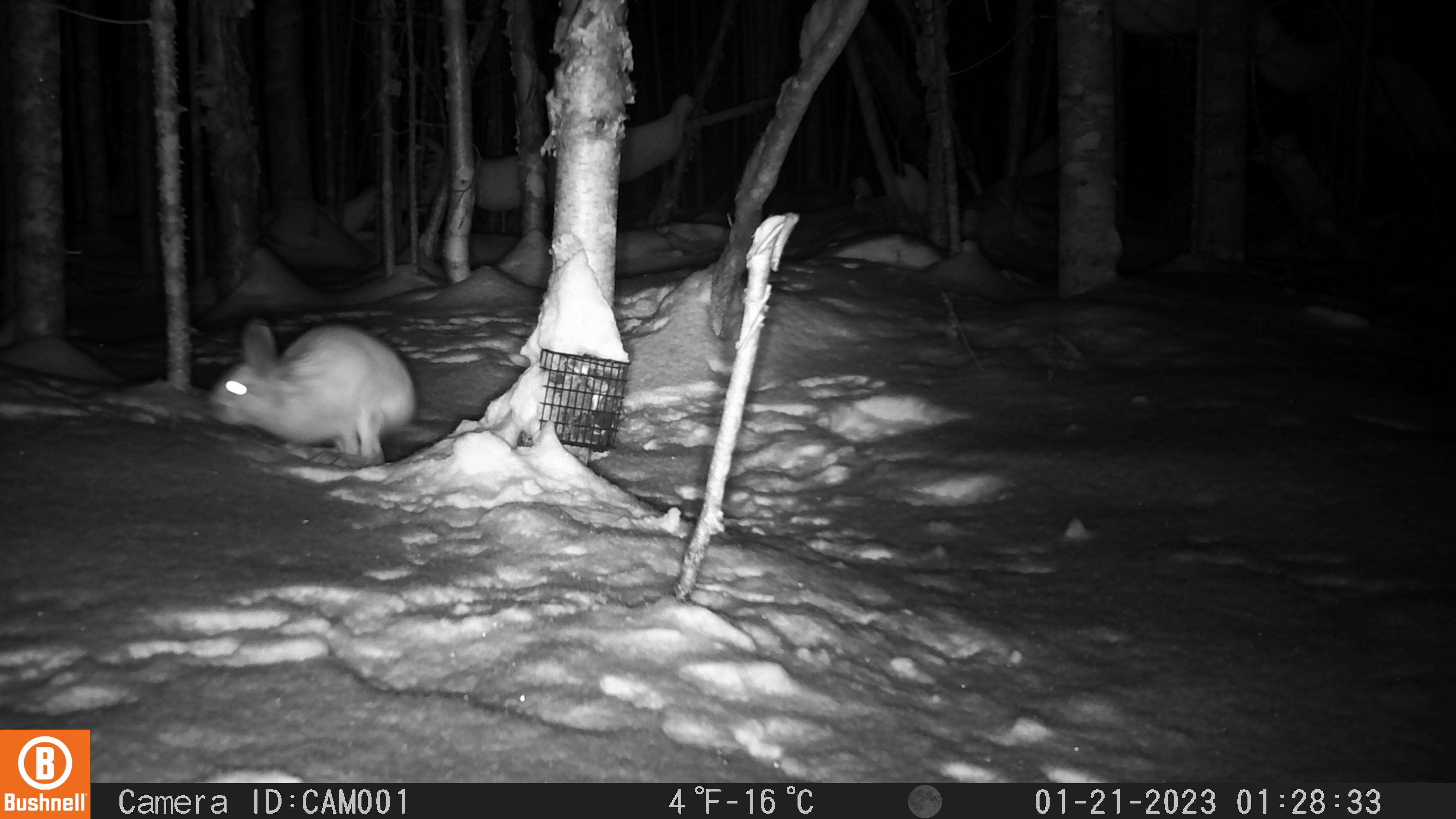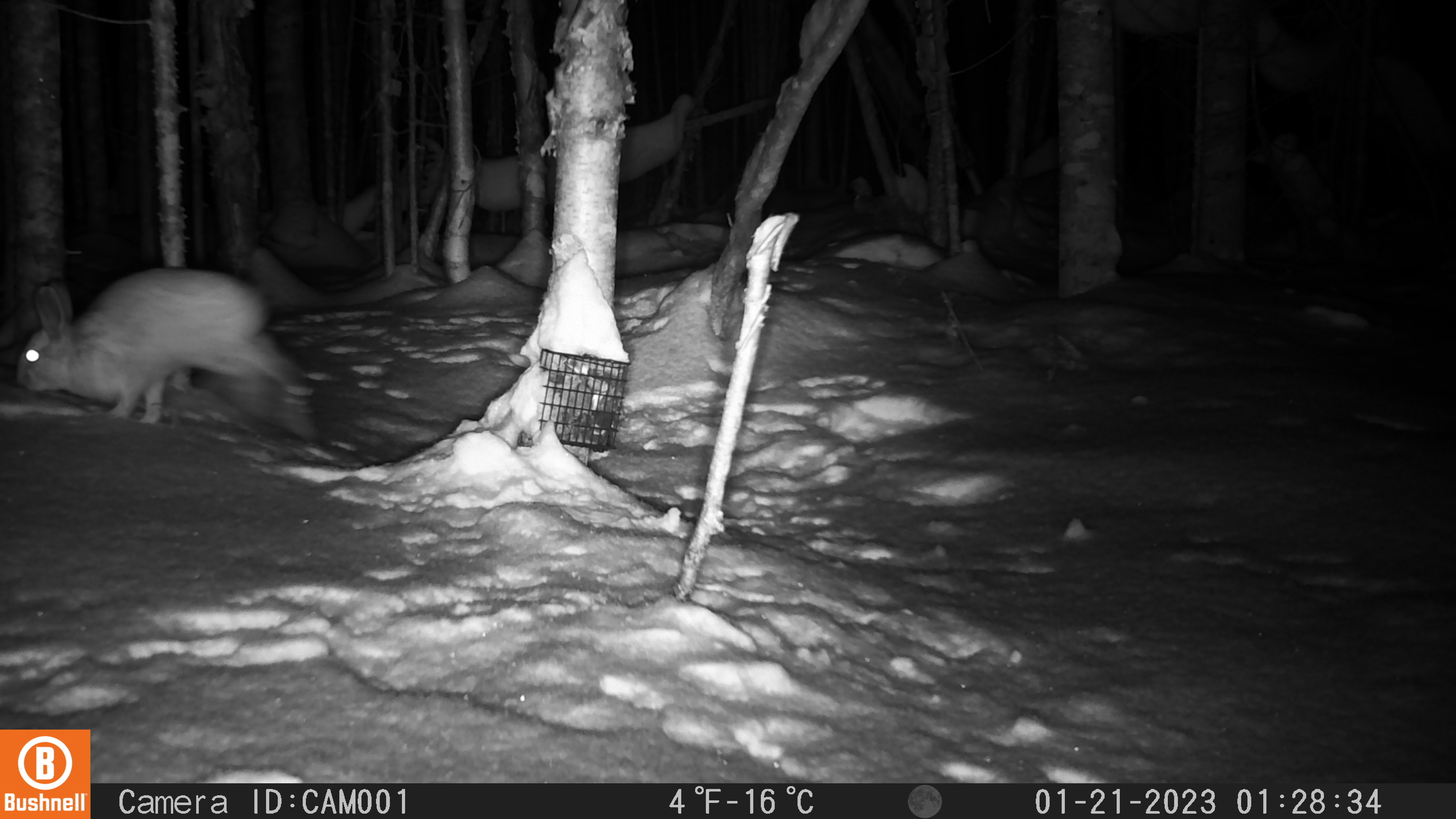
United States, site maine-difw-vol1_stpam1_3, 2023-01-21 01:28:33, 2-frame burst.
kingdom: Animalia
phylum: Chordata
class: Mammalia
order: Lagomorpha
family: Leporidae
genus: Lepus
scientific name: Lepus americanus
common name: snowshoe hare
Snowshoe hare (Lepus americanus).